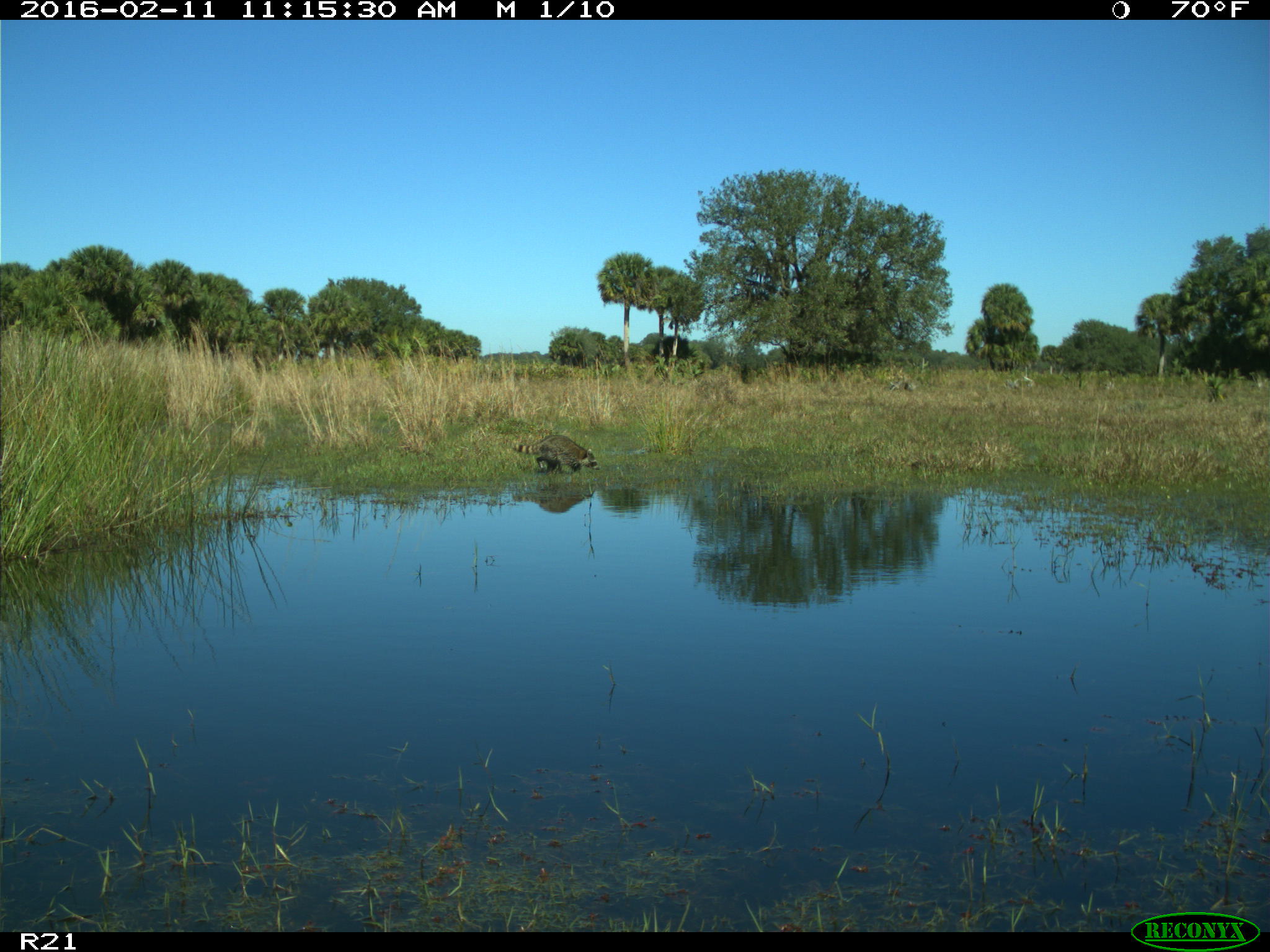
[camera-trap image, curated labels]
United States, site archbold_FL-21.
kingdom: Animalia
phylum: Chordata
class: Mammalia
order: Carnivora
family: Procyonidae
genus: Procyon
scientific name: Procyon lotor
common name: common raccoon